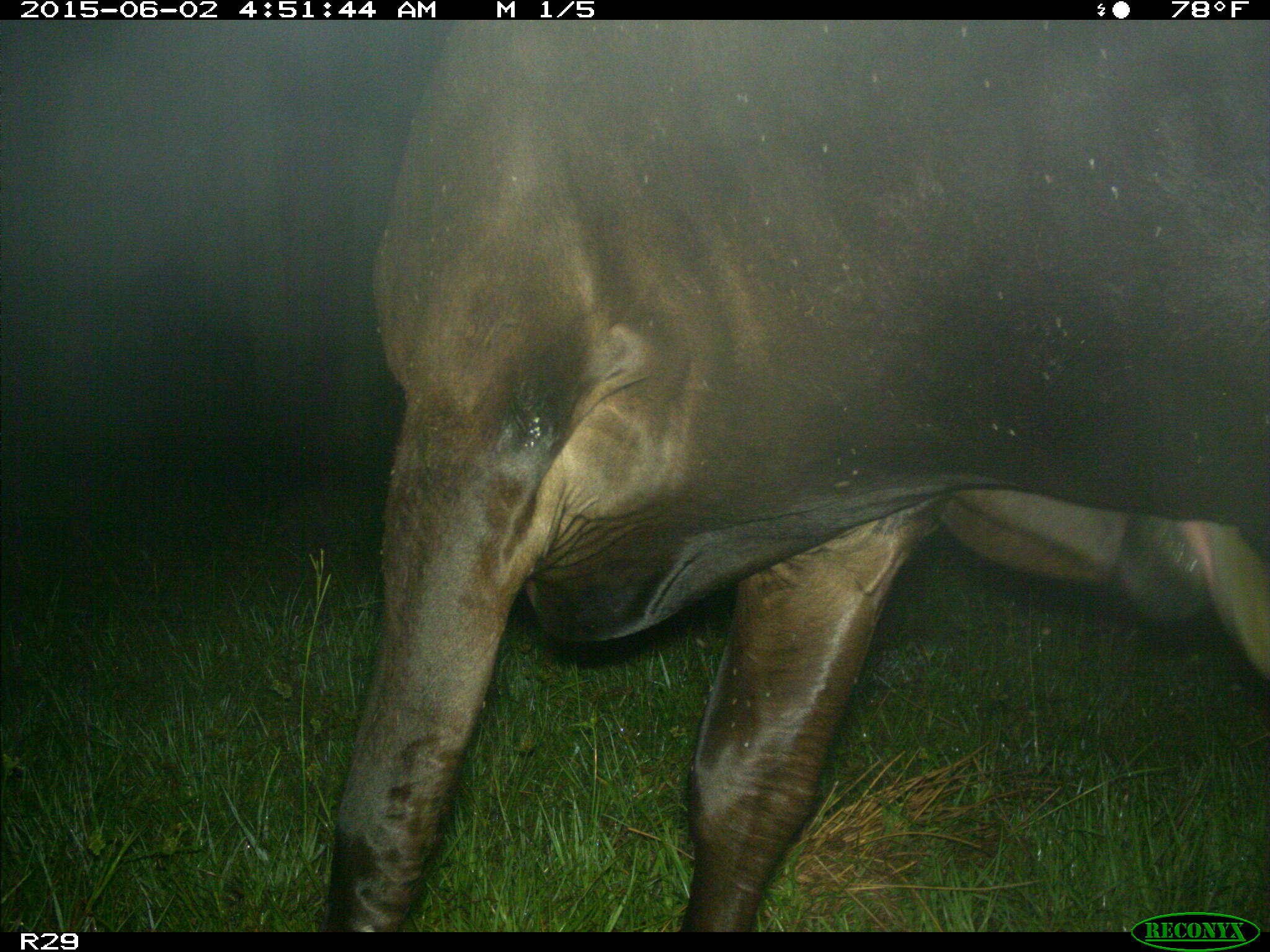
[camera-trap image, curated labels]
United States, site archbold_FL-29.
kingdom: Animalia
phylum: Chordata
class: Mammalia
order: Artiodactyla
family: Bovidae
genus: Bos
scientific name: Bos taurus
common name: domestic cow